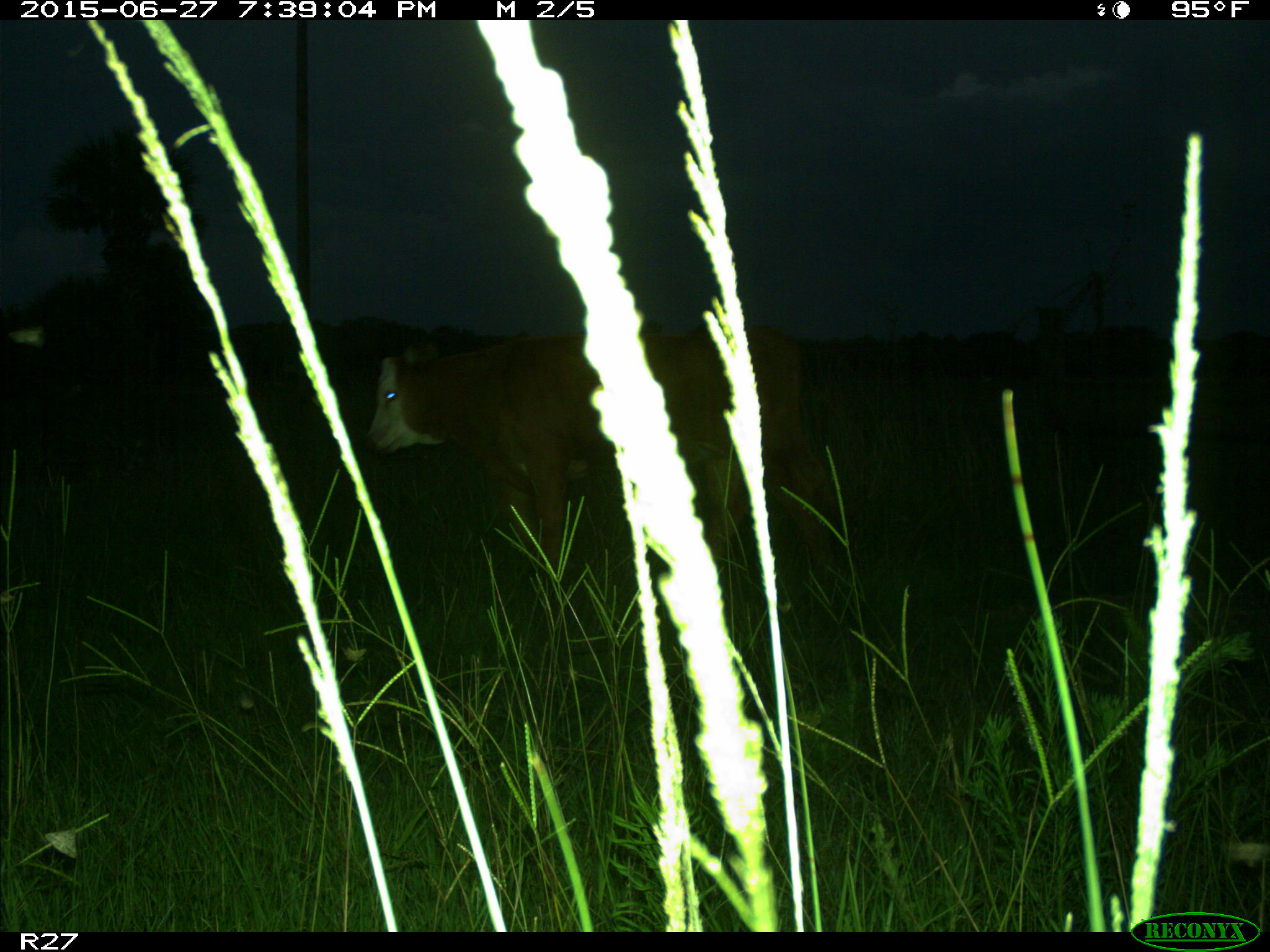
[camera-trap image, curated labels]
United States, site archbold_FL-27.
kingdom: Animalia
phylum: Chordata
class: Mammalia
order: Artiodactyla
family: Bovidae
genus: Bos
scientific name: Bos taurus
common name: domestic cow